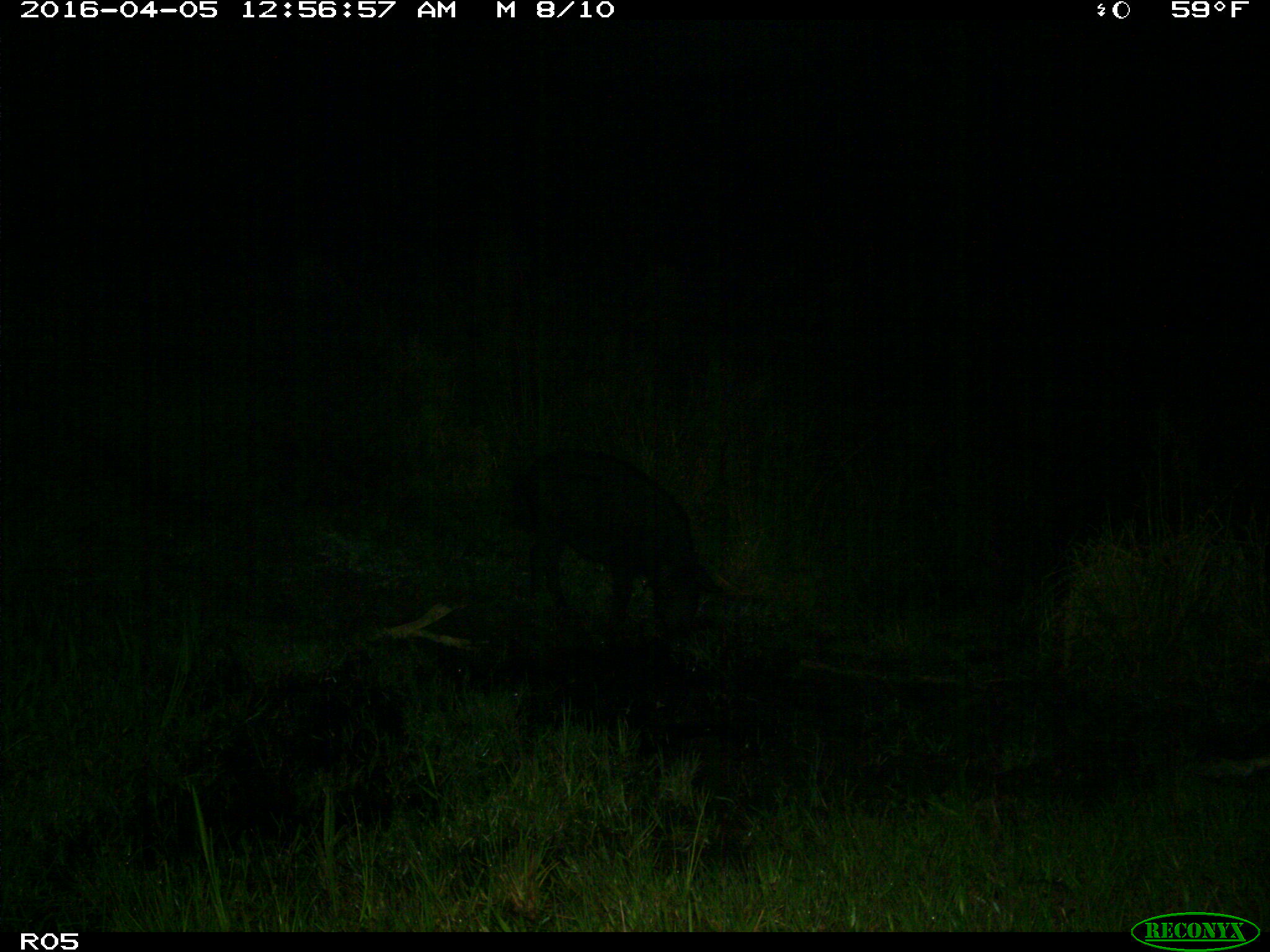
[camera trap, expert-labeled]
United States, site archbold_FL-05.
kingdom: Animalia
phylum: Chordata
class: Mammalia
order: Artiodactyla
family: Suidae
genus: Sus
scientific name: Sus scrofa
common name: wild boar